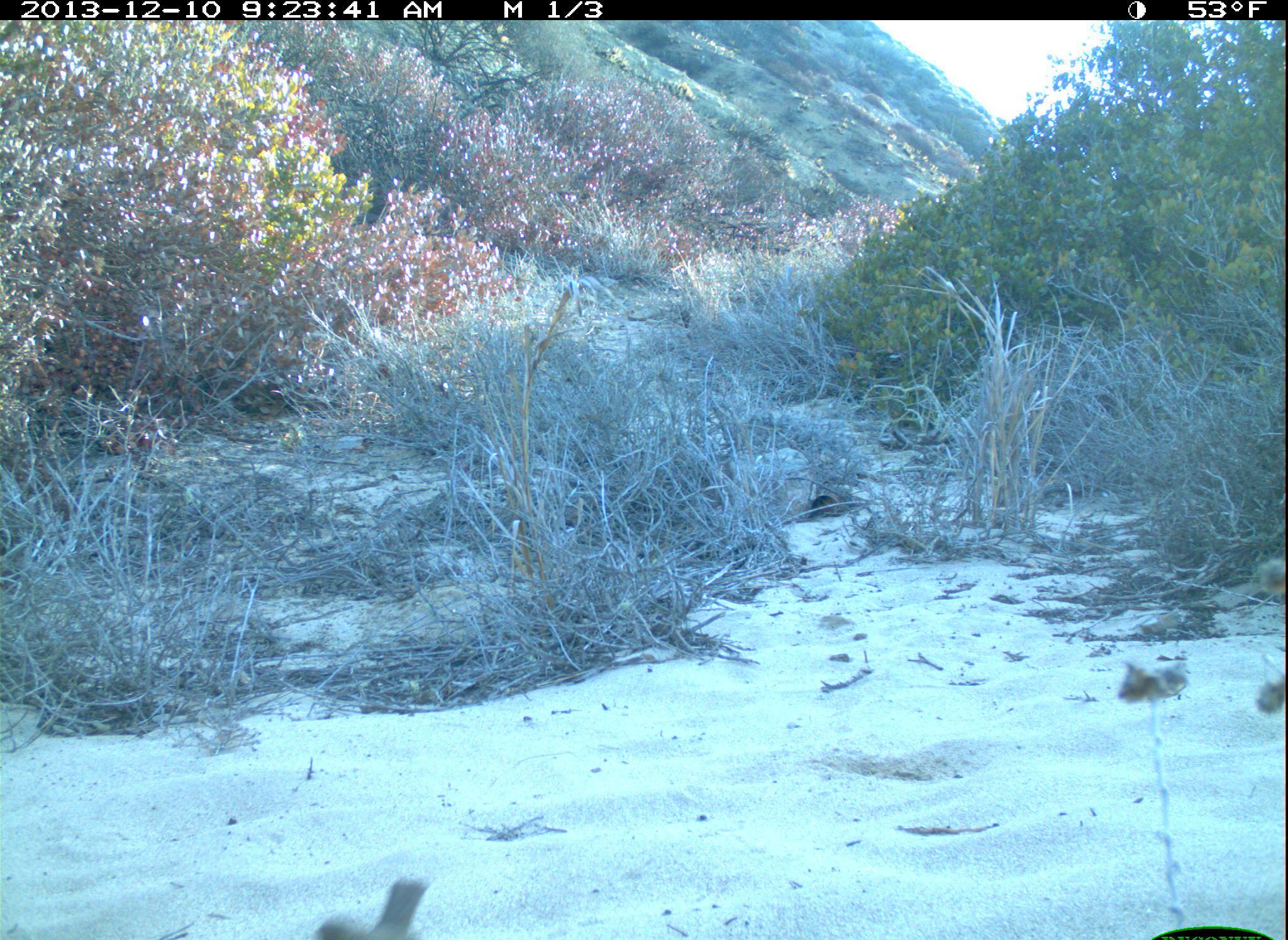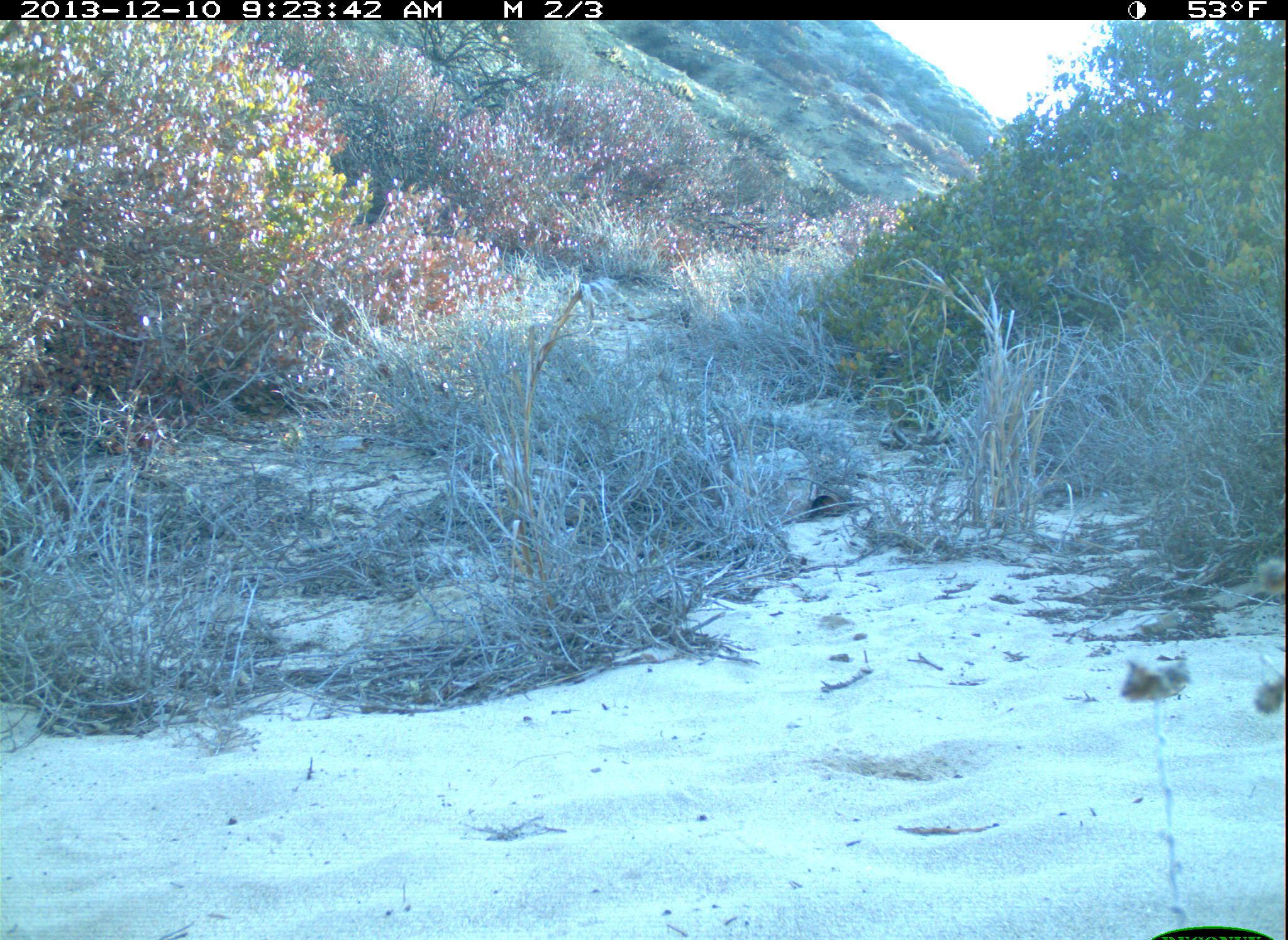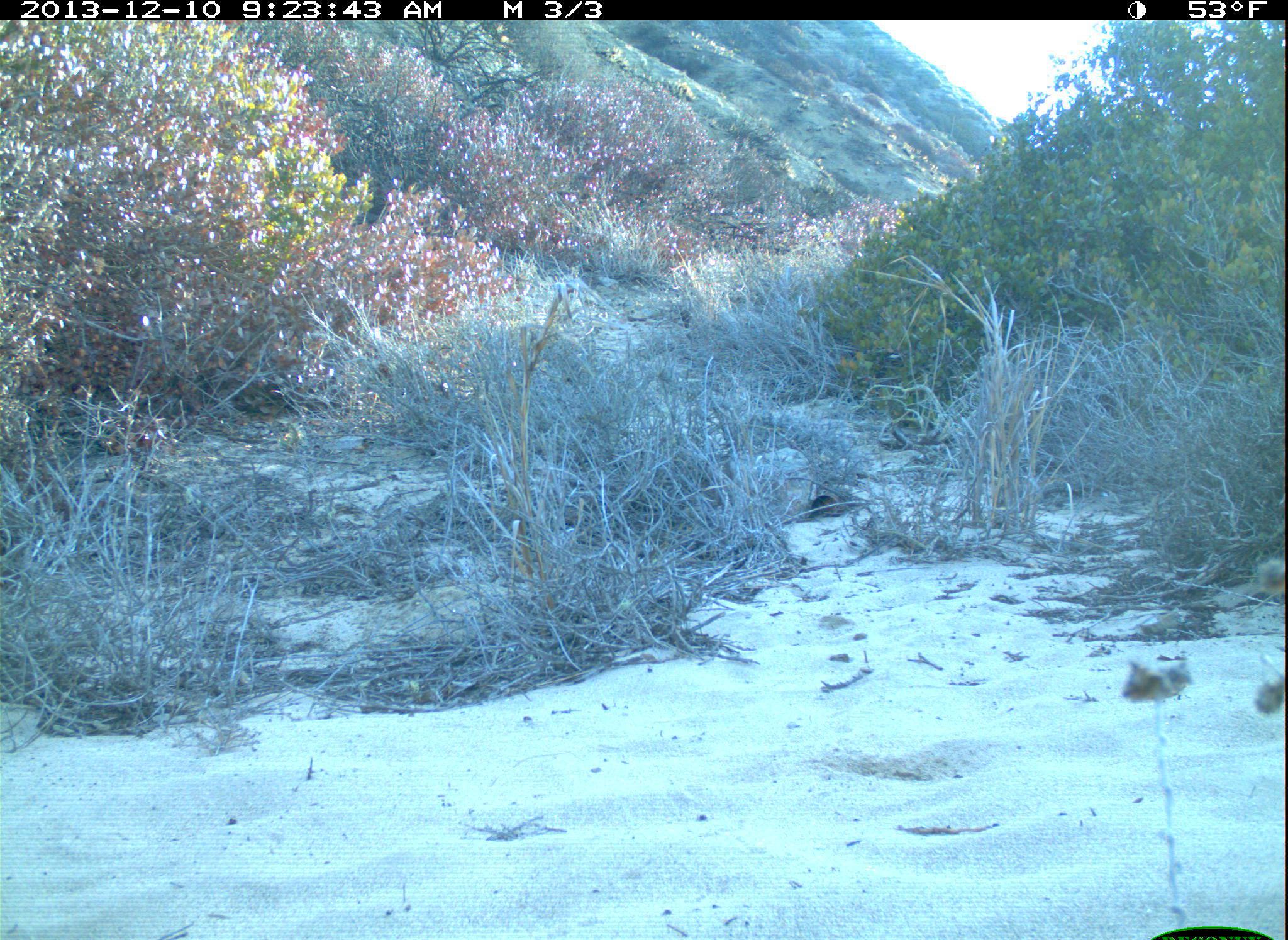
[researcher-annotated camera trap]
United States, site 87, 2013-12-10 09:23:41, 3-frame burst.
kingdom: Animalia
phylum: Chordata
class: Aves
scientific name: Aves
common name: bird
Bird (Aves).